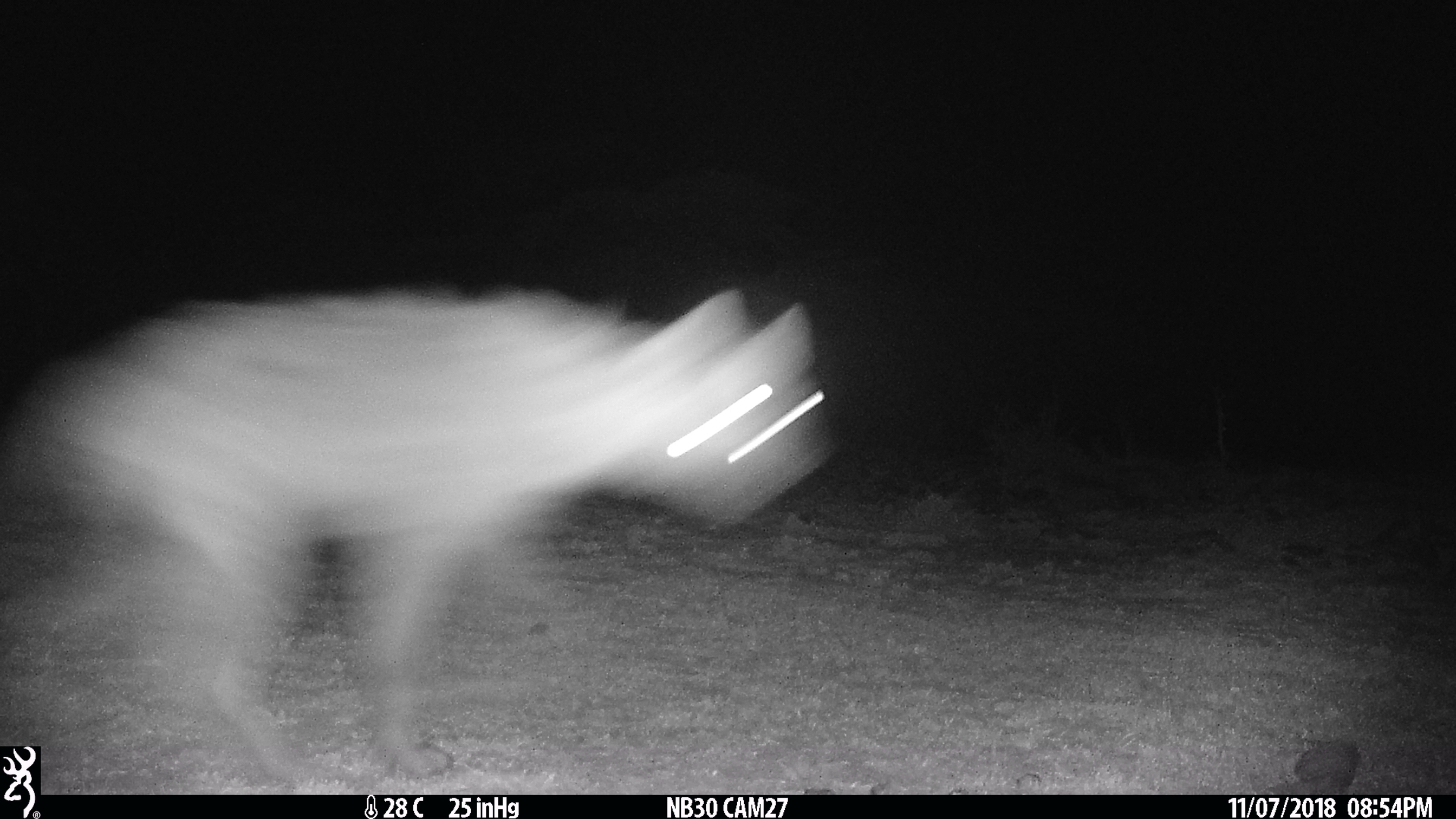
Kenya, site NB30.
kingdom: Animalia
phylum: Chordata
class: Mammalia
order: Carnivora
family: Hyaenidae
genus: Crocuta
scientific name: Crocuta crocuta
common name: spotted hyena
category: hyena spotted